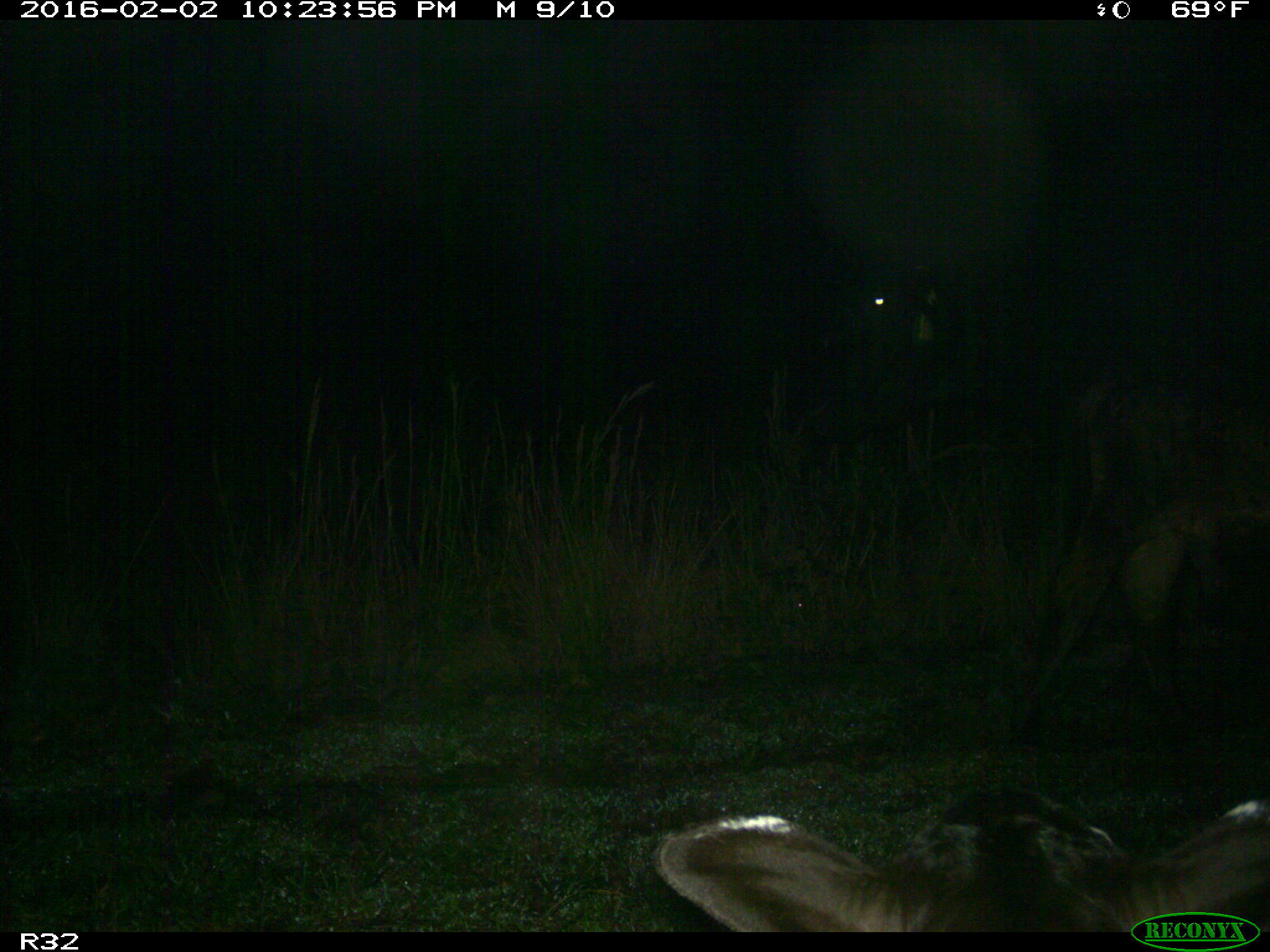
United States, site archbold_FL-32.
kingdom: Animalia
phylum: Chordata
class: Mammalia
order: Artiodactyla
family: Bovidae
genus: Bos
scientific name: Bos taurus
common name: domestic cow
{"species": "Bos taurus (domestic cow)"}